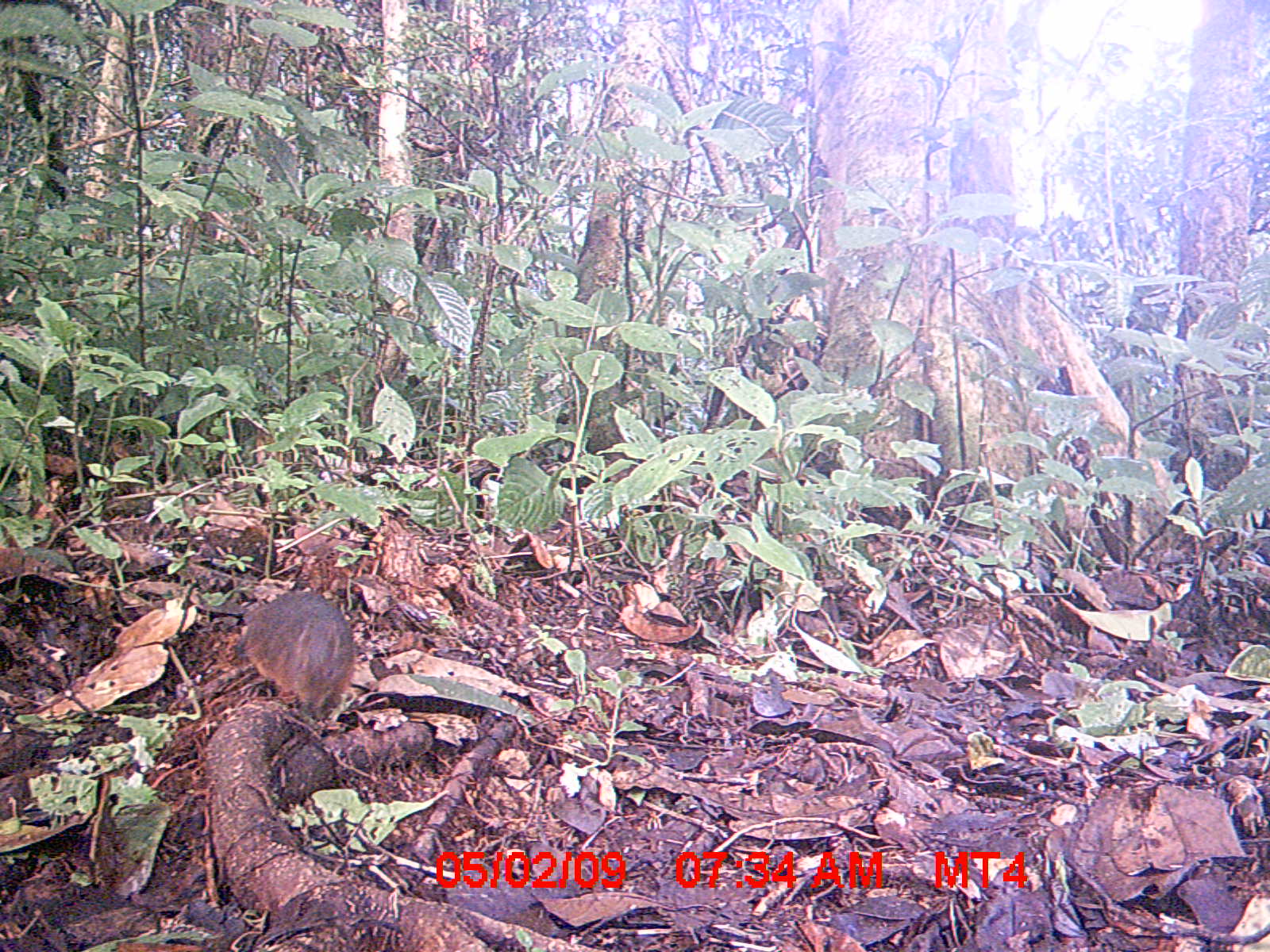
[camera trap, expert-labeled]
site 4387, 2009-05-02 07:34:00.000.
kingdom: Animalia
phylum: Chordata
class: Mammalia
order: Rodentia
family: Nesomyidae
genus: Nesomys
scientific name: Nesomys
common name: nesomys rodents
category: nesomys sp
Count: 1.